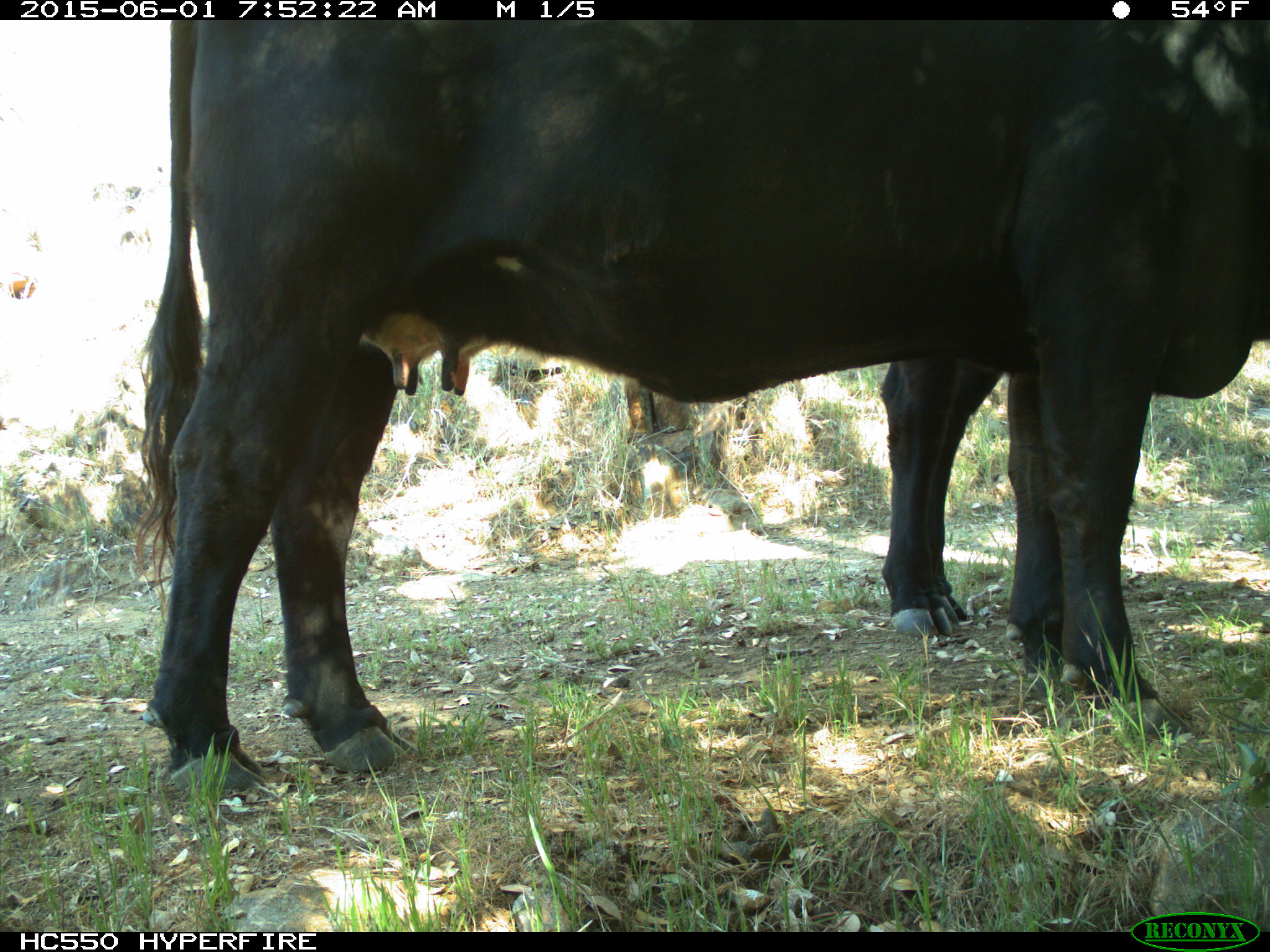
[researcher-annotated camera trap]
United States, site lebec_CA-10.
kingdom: Animalia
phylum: Chordata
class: Mammalia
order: Artiodactyla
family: Bovidae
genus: Bos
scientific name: Bos taurus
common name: domestic cow